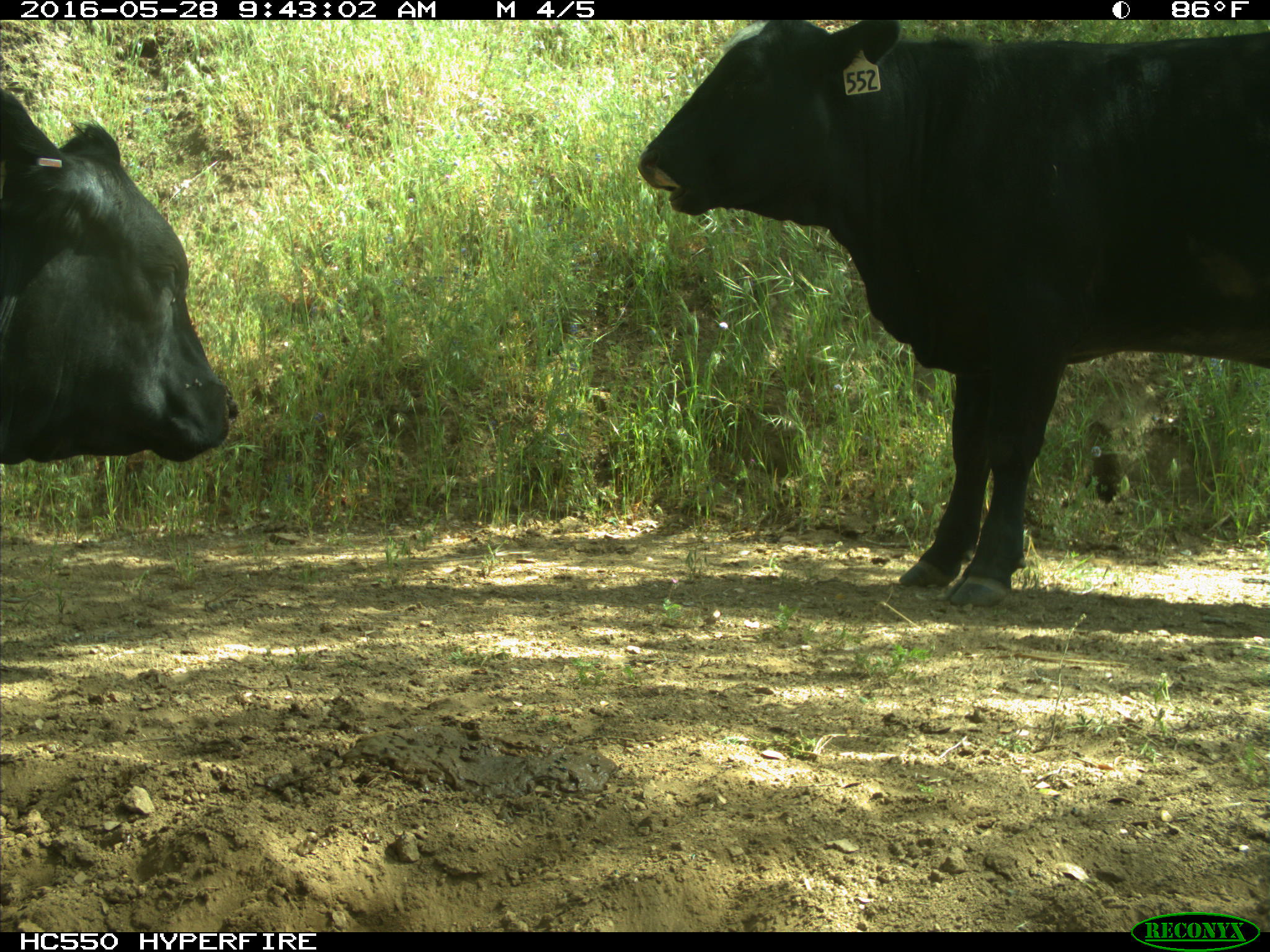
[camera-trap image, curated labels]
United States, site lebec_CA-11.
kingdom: Animalia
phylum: Chordata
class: Mammalia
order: Artiodactyla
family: Bovidae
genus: Bos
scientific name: Bos taurus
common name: domestic cow